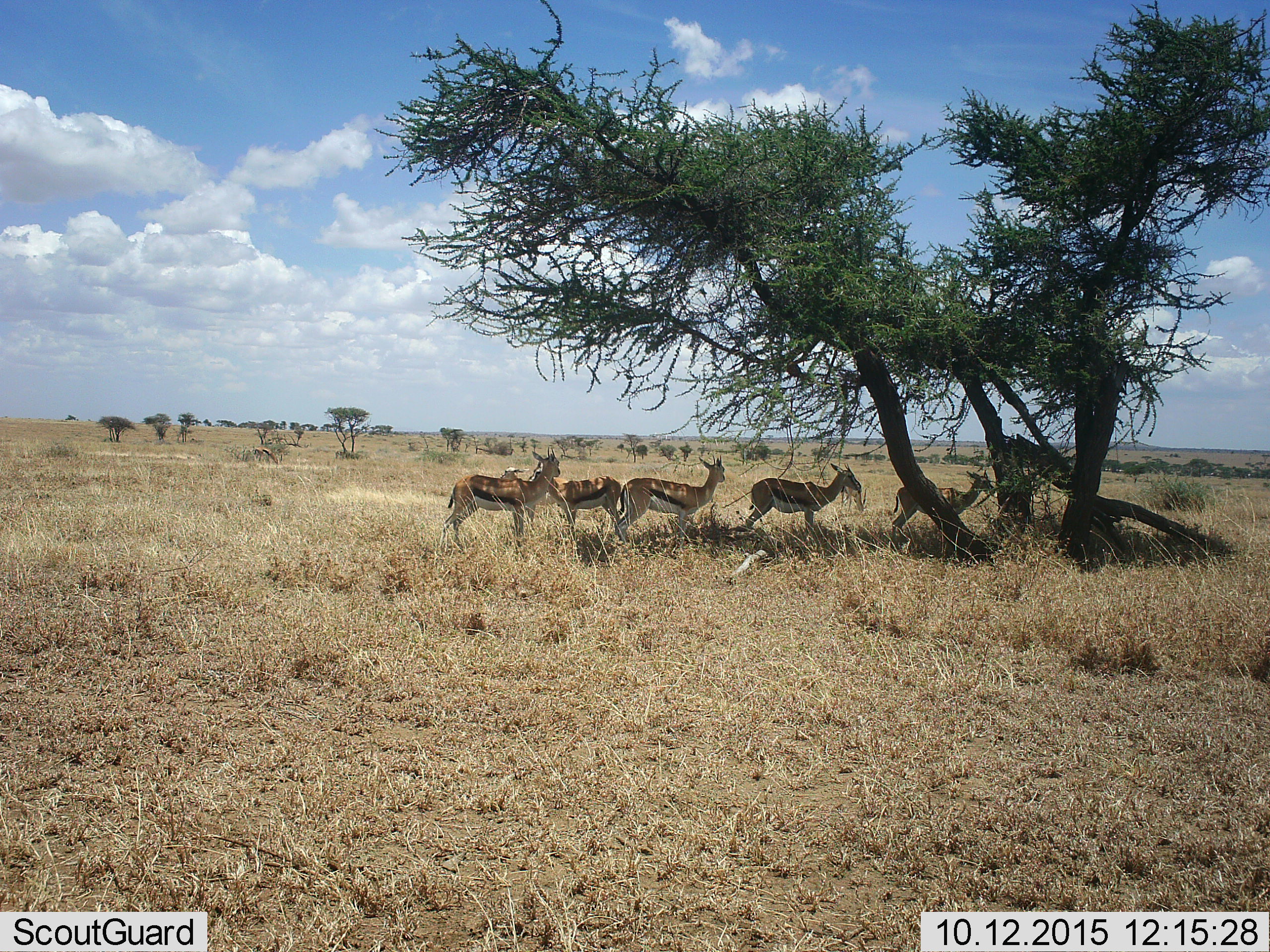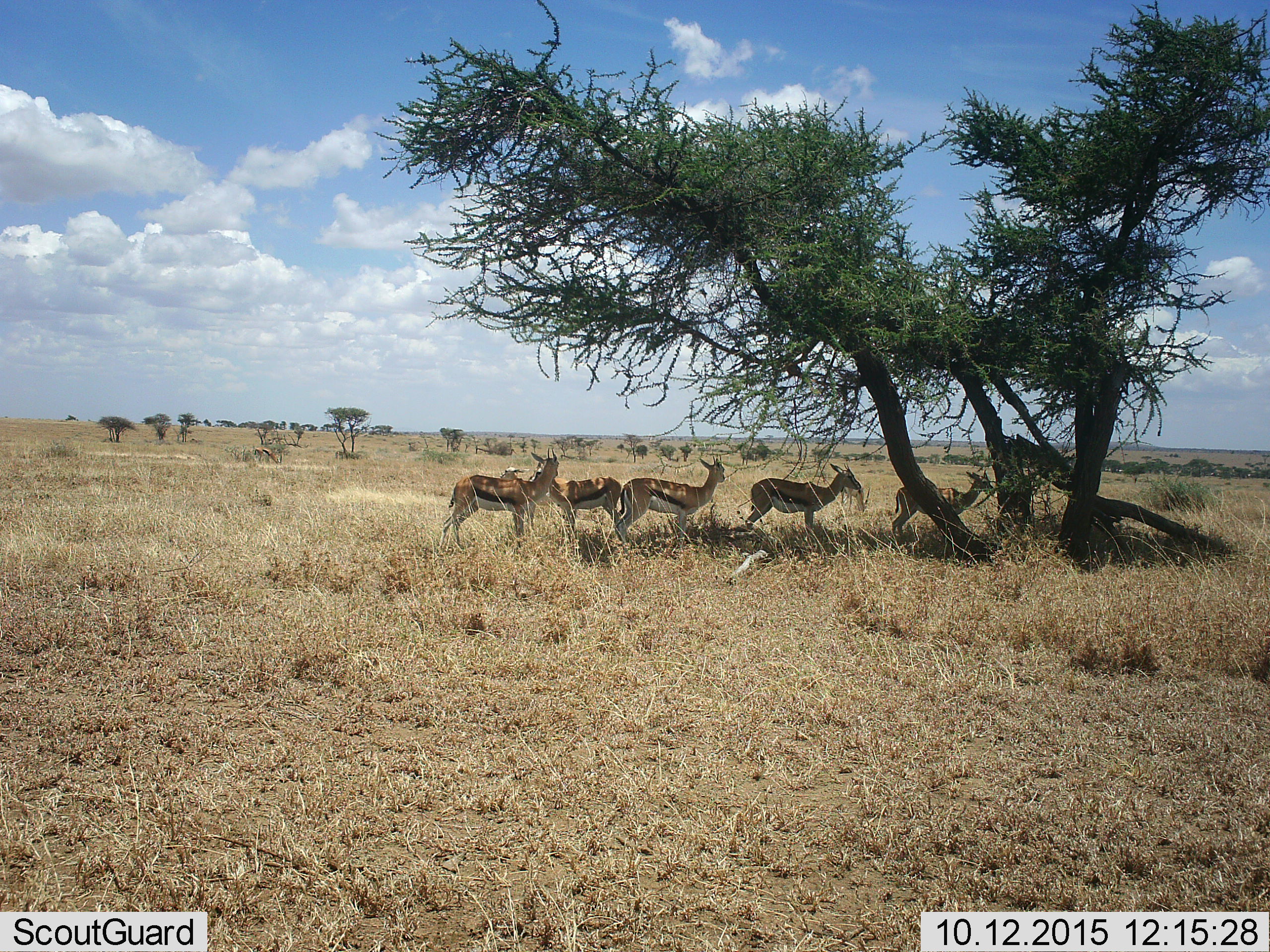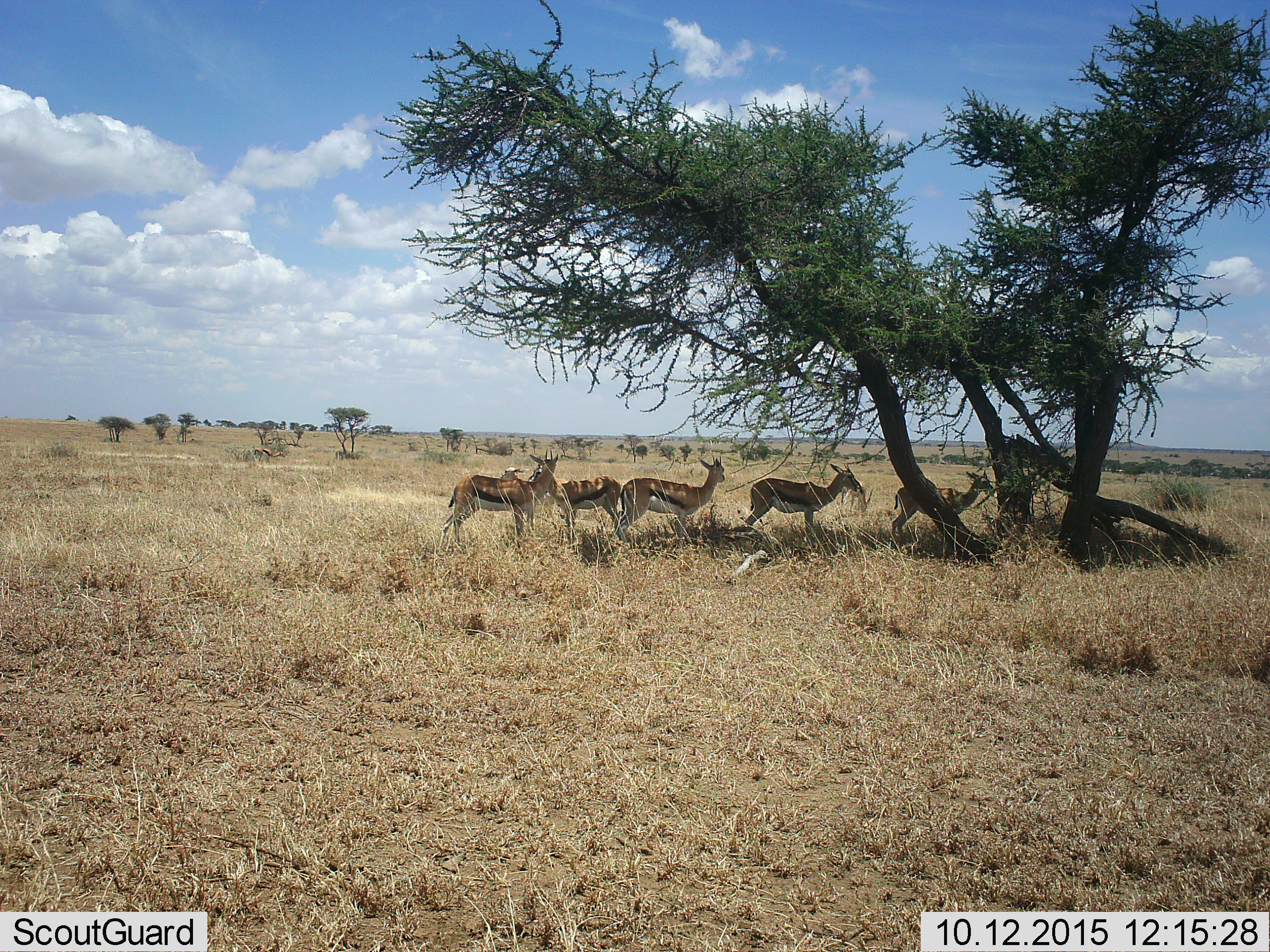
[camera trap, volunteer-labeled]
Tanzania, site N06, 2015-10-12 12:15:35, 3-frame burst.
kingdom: Animalia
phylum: Chordata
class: Mammalia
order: Artiodactyla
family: Bovidae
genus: Eudorcas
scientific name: Eudorcas thomsonii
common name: thomson's gazelle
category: gazellethomsons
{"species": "gazellethomsons (thomson's gazelle) (Eudorcas thomsonii)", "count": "5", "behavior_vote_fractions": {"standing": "86%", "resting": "0%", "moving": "14%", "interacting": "0%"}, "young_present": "14%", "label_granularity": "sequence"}